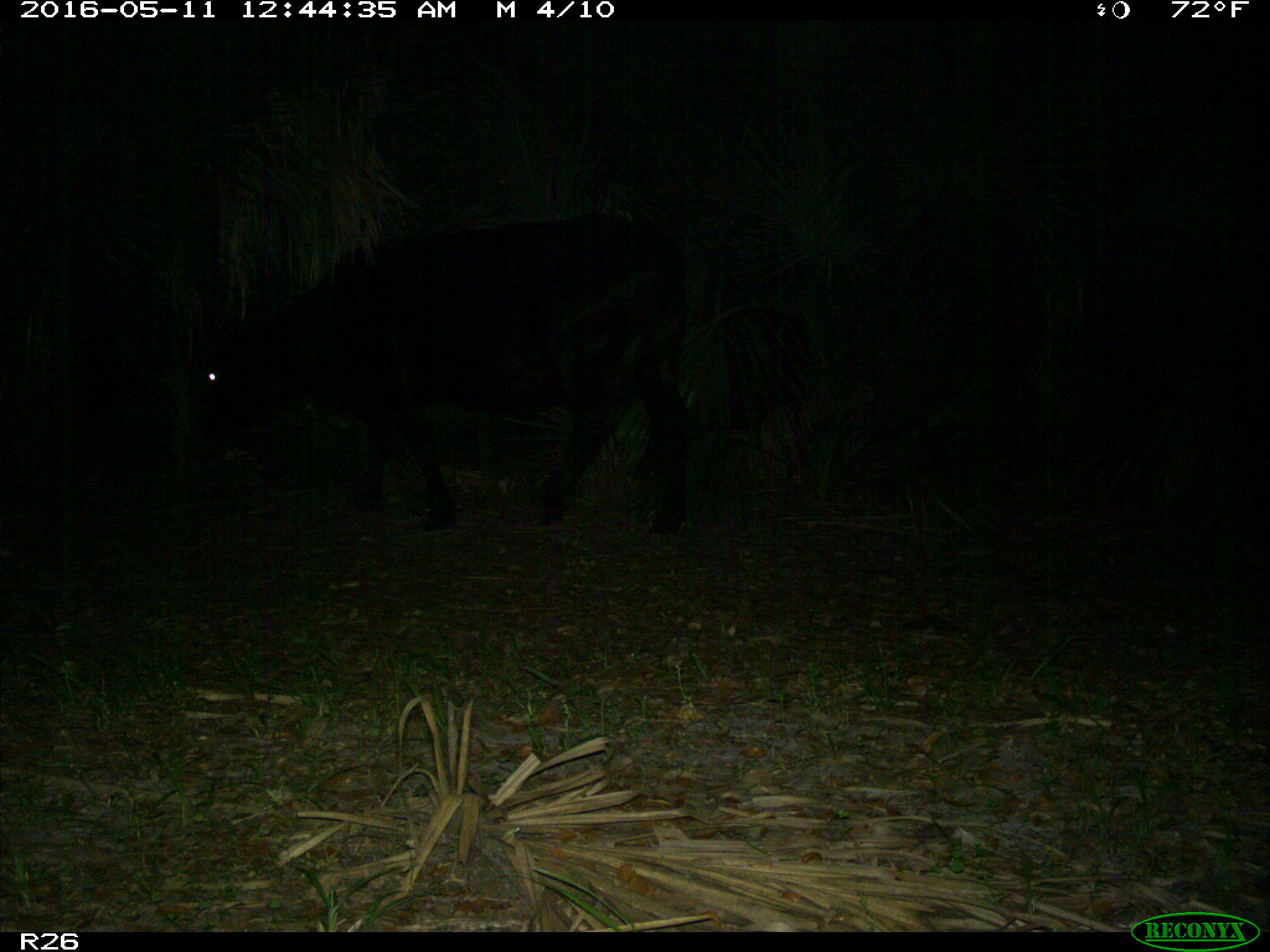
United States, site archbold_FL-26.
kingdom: Animalia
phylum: Chordata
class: Mammalia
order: Artiodactyla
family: Bovidae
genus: Bos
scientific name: Bos taurus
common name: domestic cow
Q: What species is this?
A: Bos taurus (domestic cow).